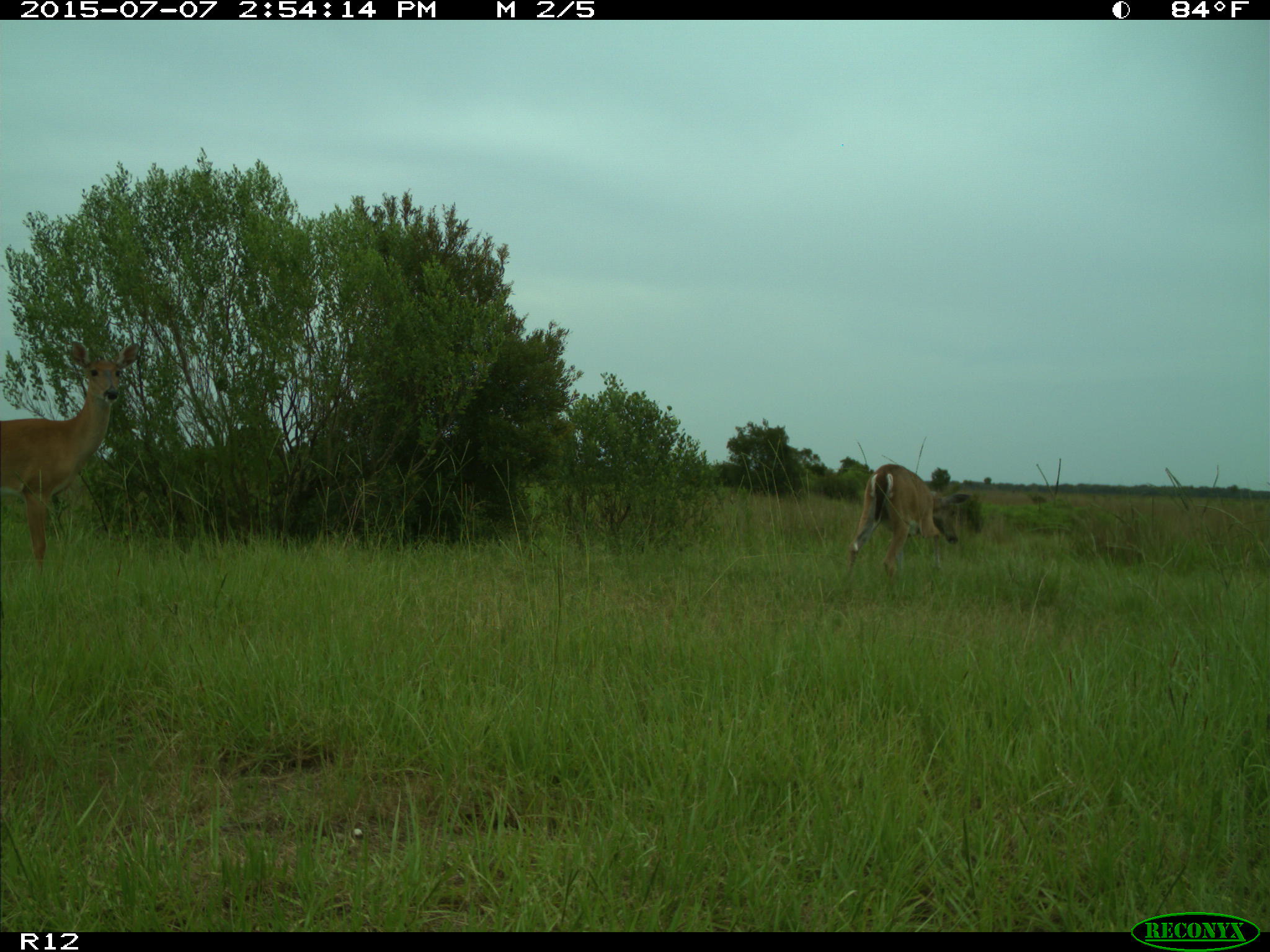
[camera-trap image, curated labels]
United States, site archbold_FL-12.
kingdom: Animalia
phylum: Chordata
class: Mammalia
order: Artiodactyla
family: Cervidae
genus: Odocoileus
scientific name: Odocoileus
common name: deer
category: unidentified deer